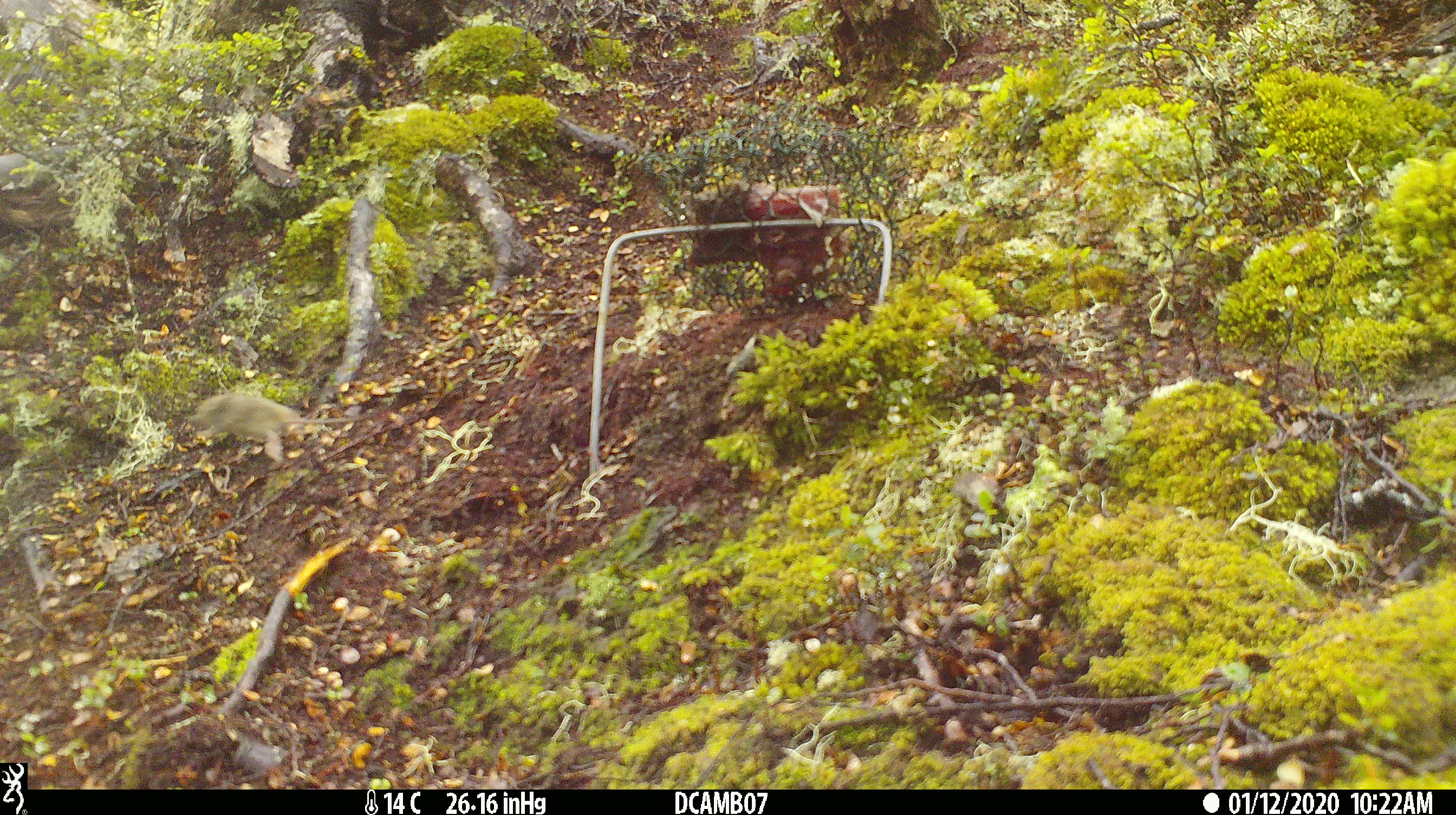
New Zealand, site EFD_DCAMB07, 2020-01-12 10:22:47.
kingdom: Animalia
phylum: Chordata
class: Mammalia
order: Rodentia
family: Muridae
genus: Mus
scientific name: Mus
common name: mouse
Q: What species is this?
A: Mouse (Mus).